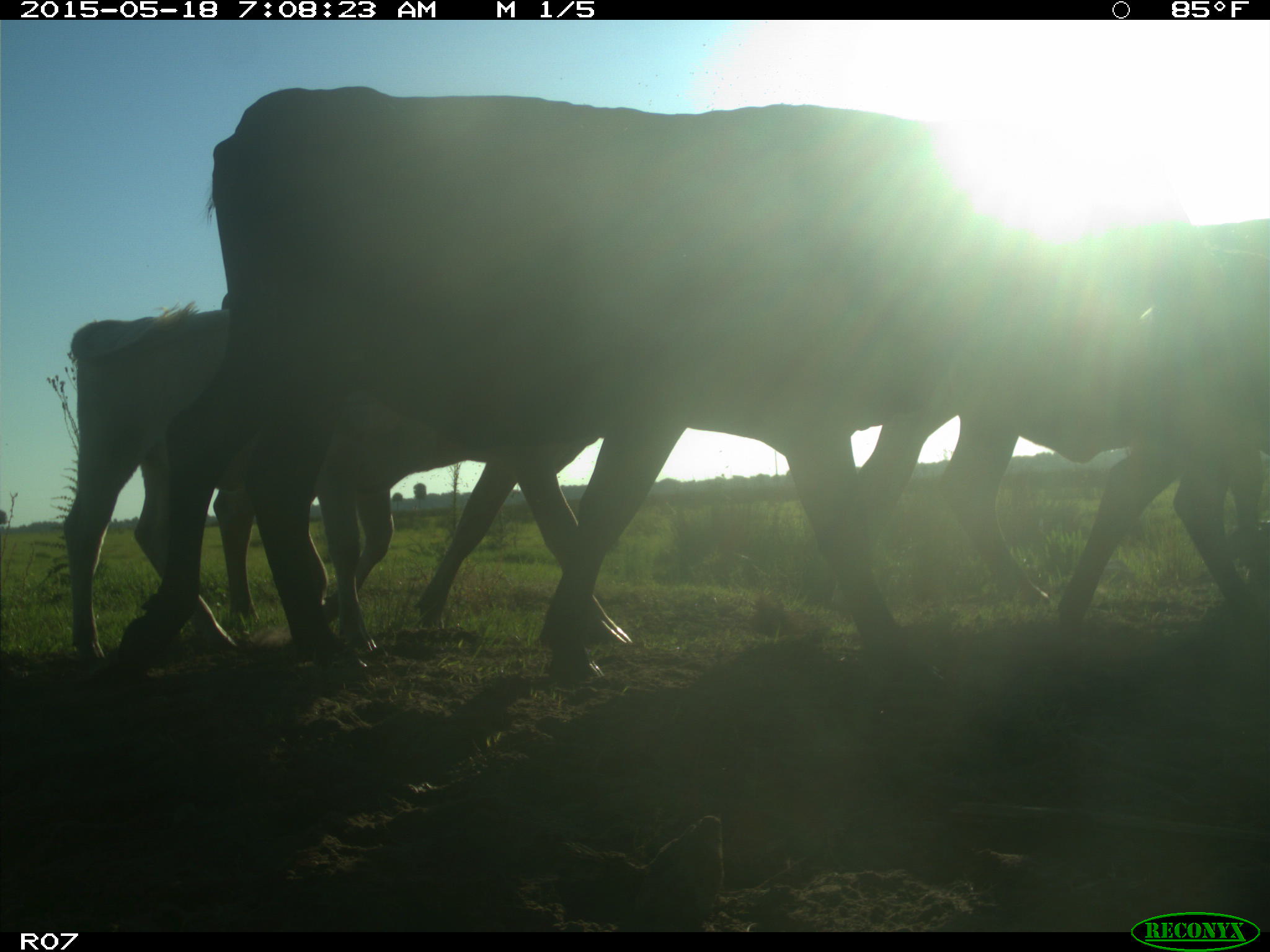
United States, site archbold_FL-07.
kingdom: Animalia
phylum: Chordata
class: Mammalia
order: Artiodactyla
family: Bovidae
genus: Bos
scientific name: Bos taurus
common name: domestic cow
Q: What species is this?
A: Bos taurus (domestic cow).